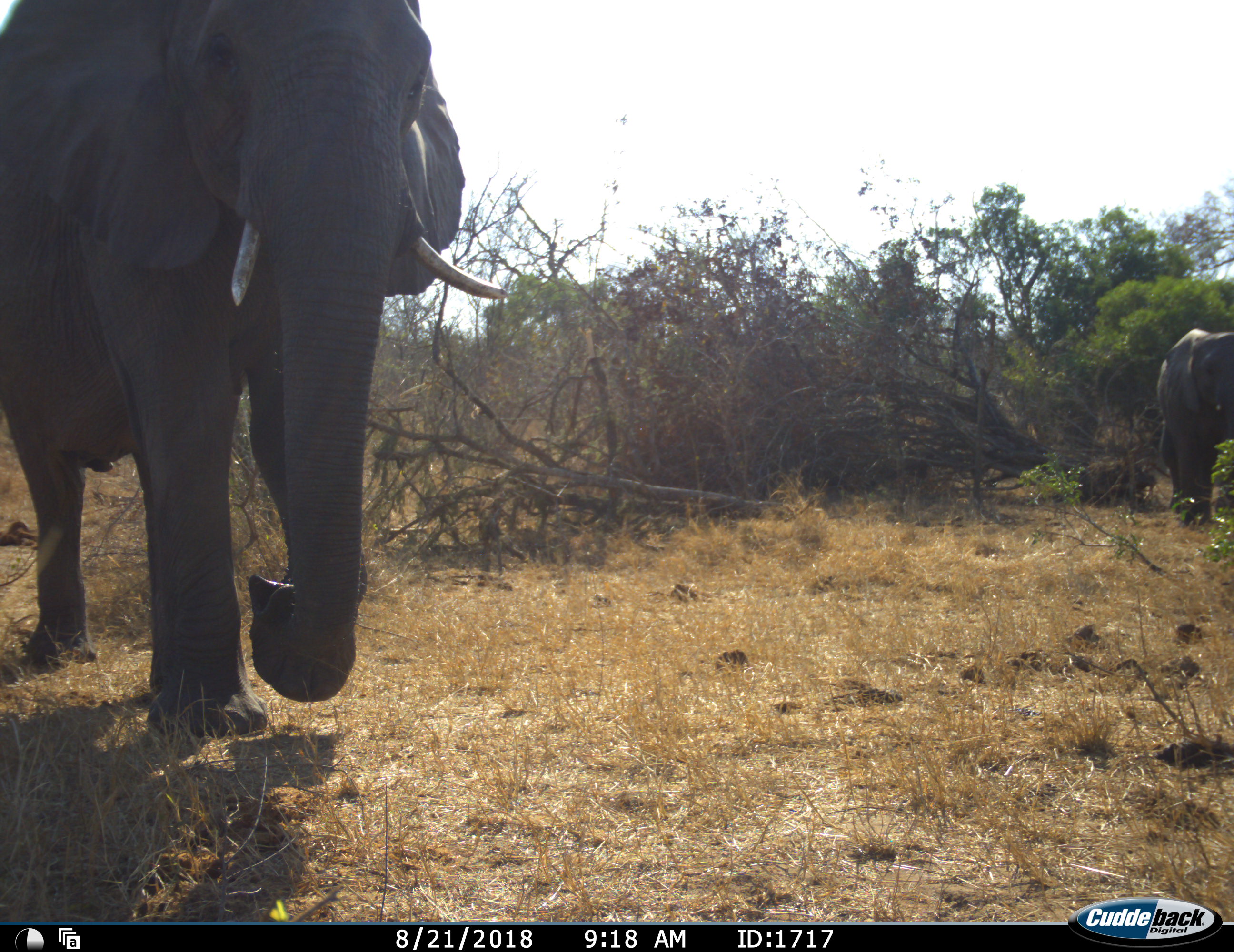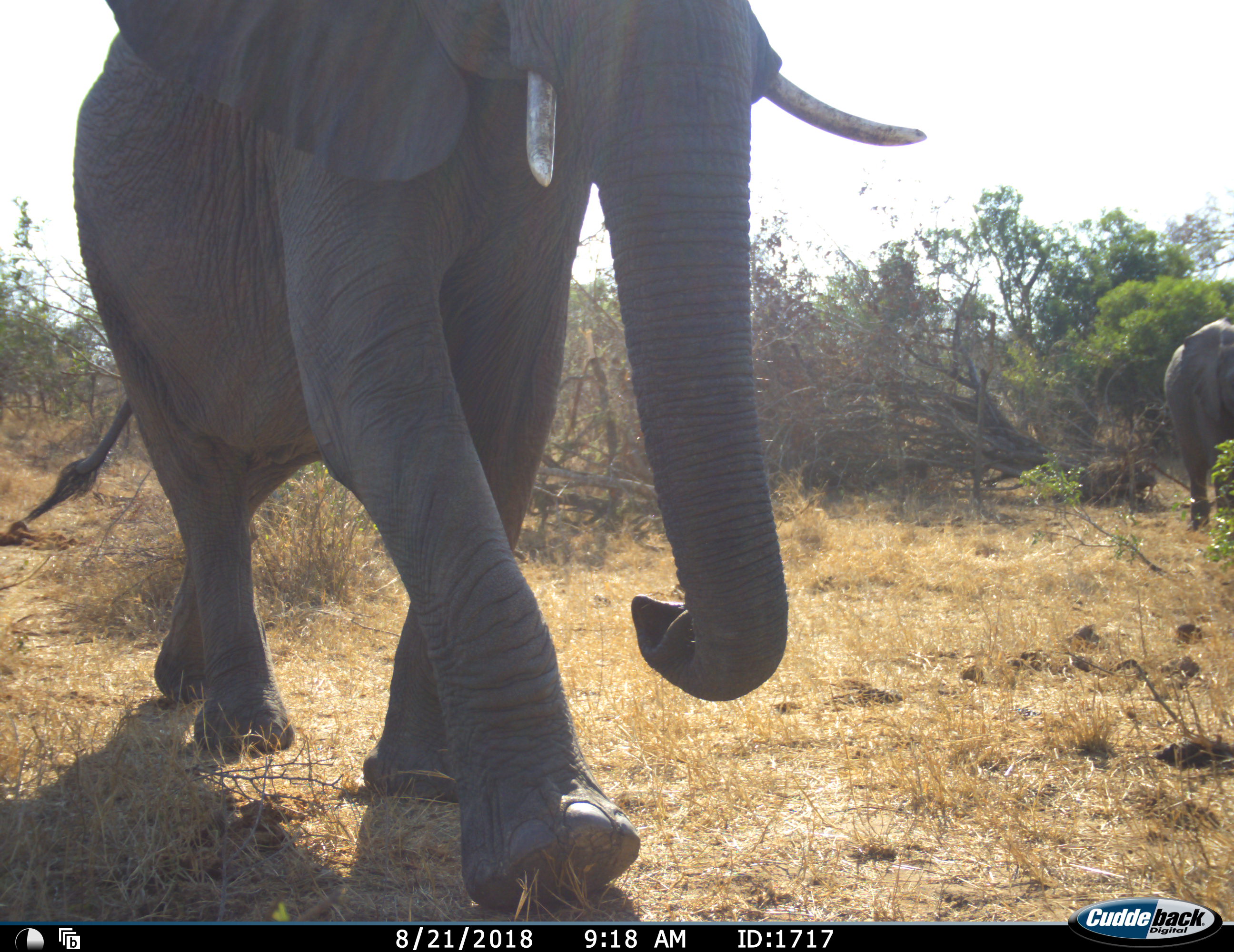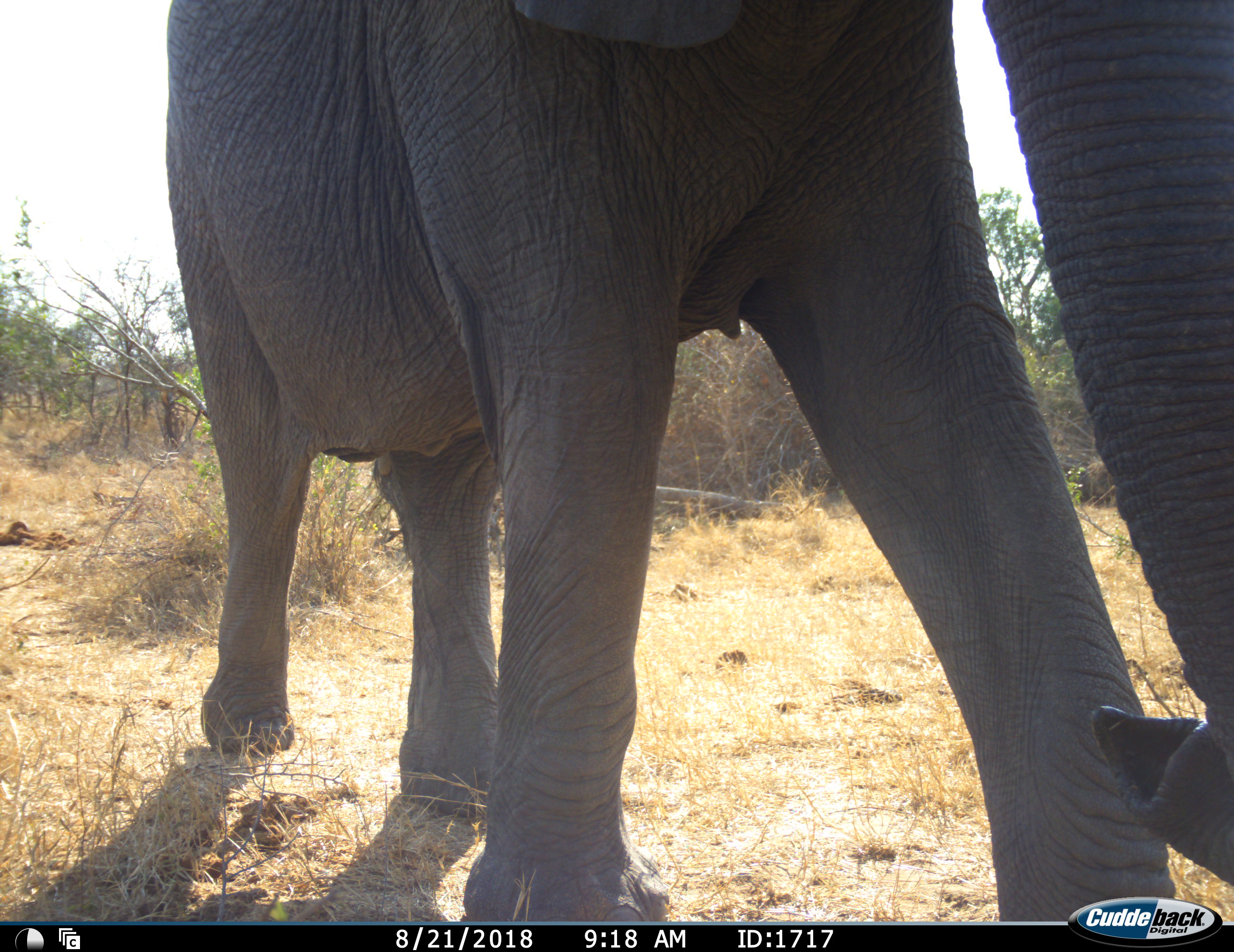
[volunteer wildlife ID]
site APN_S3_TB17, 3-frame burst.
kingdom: Animalia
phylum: Chordata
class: Mammalia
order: Proboscidea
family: Elephantidae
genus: Loxodonta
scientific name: Loxodonta africana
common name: african bush elephant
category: elephant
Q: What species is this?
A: Elephant (african bush elephant) (Loxodonta africana).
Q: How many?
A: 2.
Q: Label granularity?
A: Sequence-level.